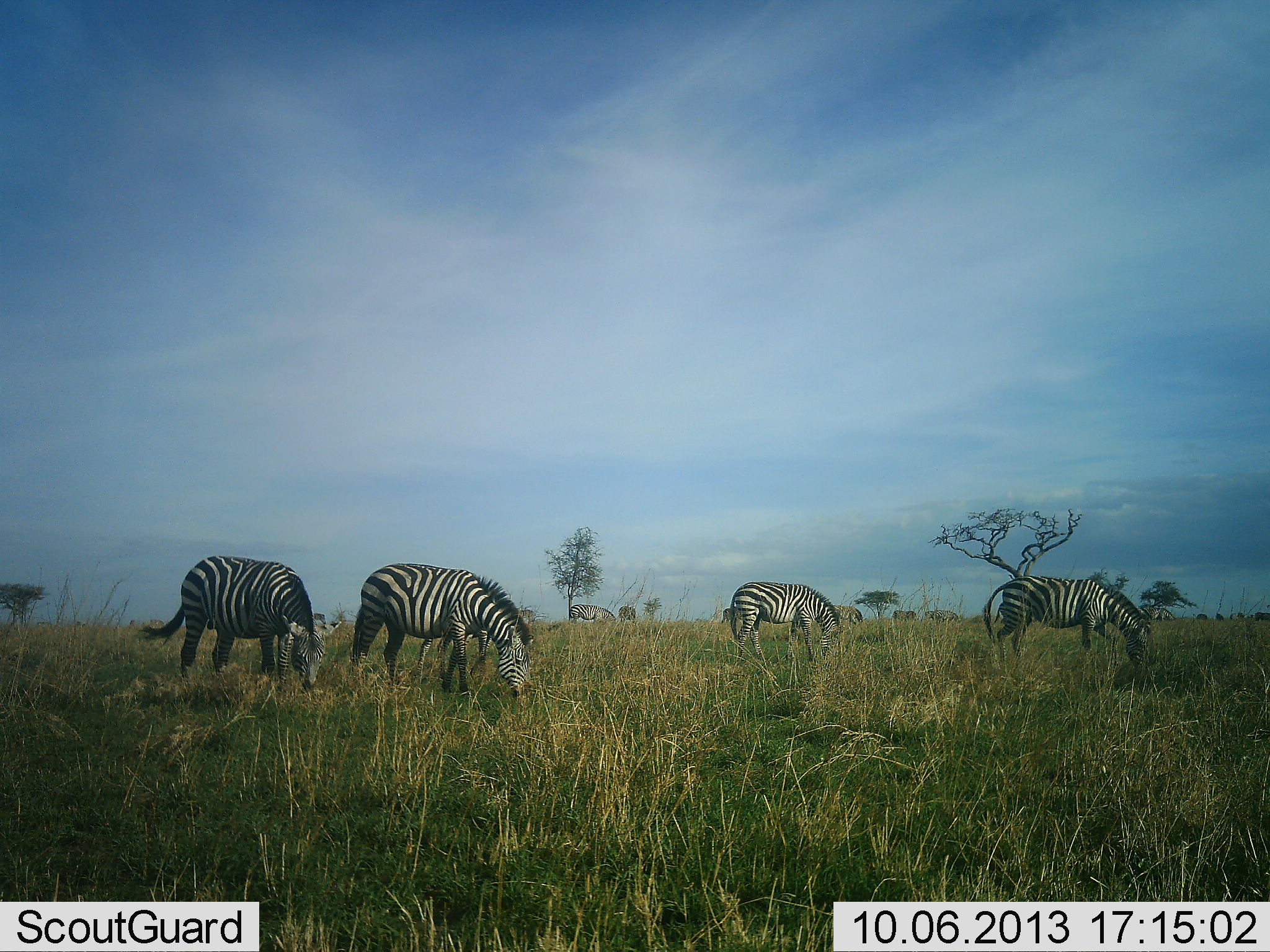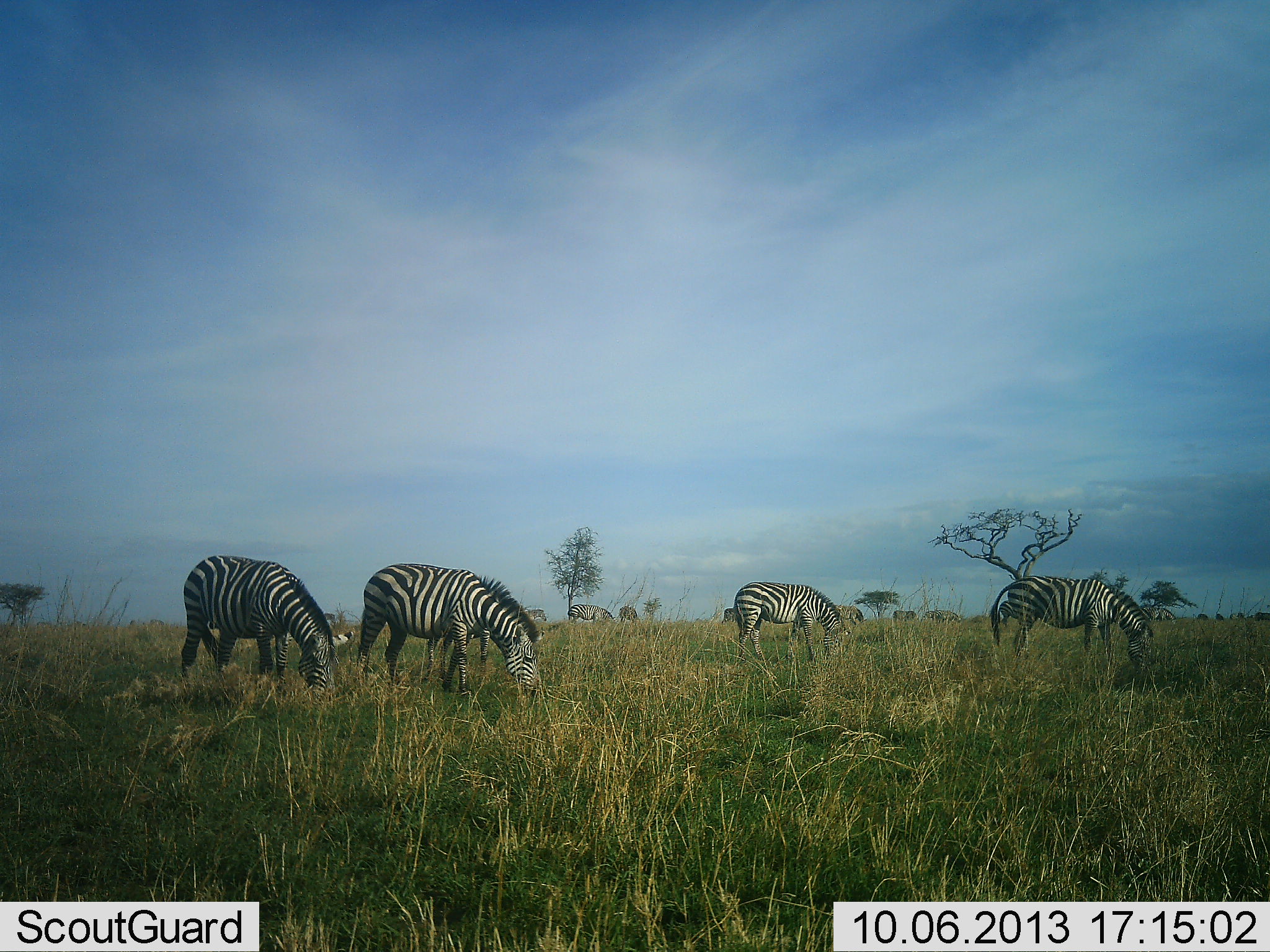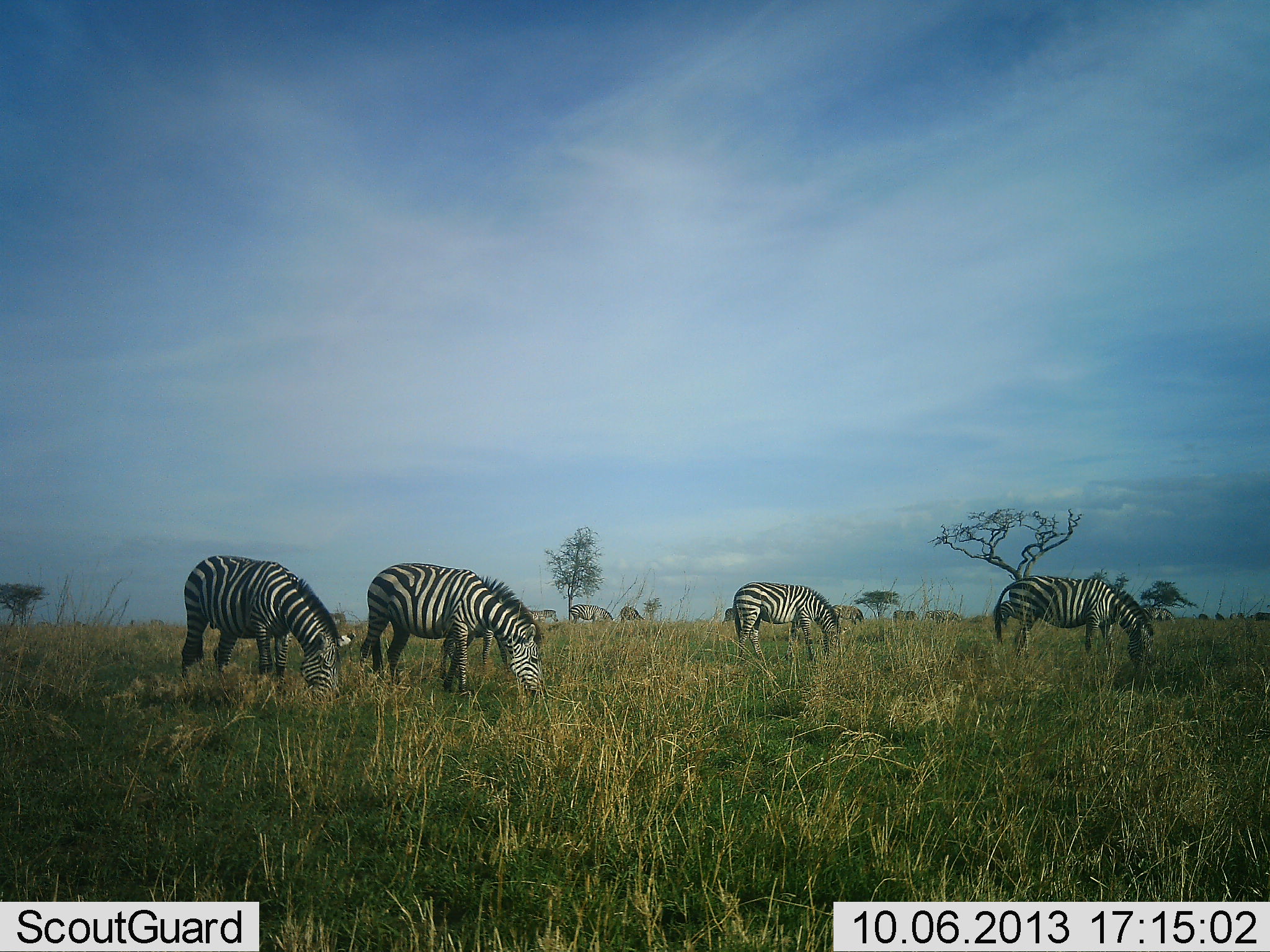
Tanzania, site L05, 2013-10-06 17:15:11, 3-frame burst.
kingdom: Animalia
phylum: Chordata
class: Mammalia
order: Perissodactyla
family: Equidae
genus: Equus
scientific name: Equus quagga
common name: plains zebra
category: zebra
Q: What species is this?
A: Zebra (plains zebra) (Equus quagga).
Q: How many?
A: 9.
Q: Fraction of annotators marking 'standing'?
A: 20%.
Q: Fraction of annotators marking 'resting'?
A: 0%.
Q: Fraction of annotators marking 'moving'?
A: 0%.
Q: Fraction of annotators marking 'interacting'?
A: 0%.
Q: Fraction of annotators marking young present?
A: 0%.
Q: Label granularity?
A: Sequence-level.